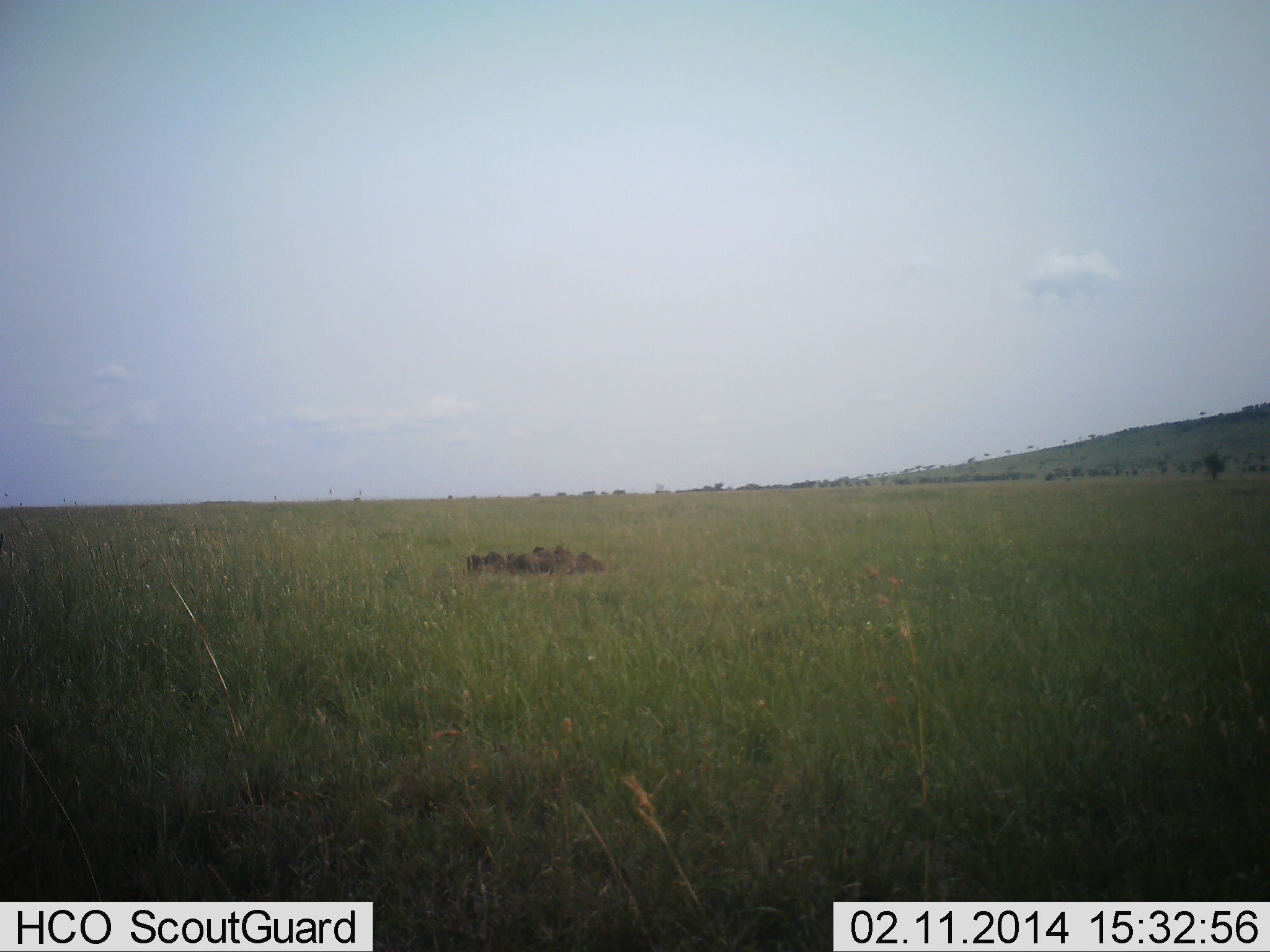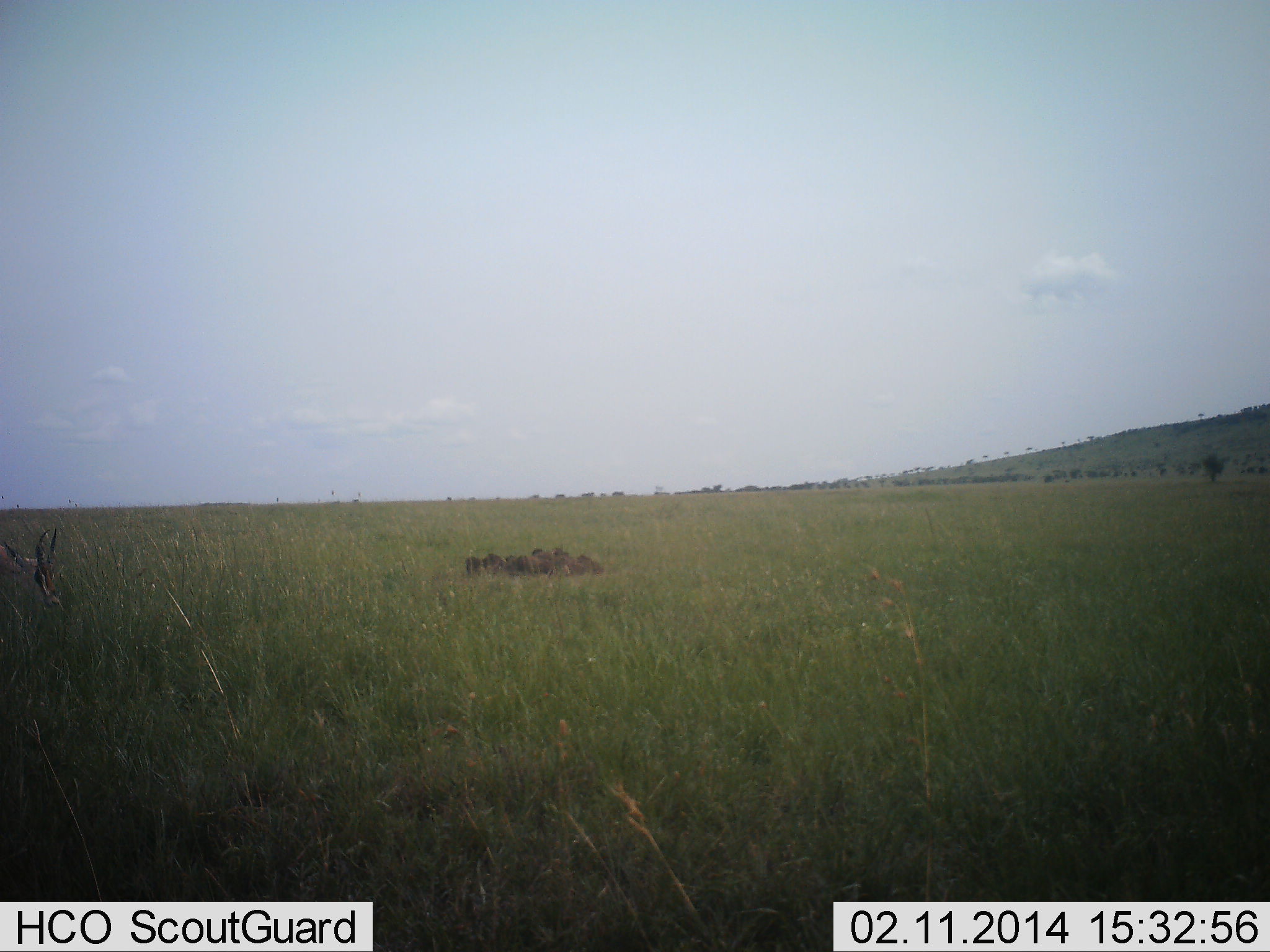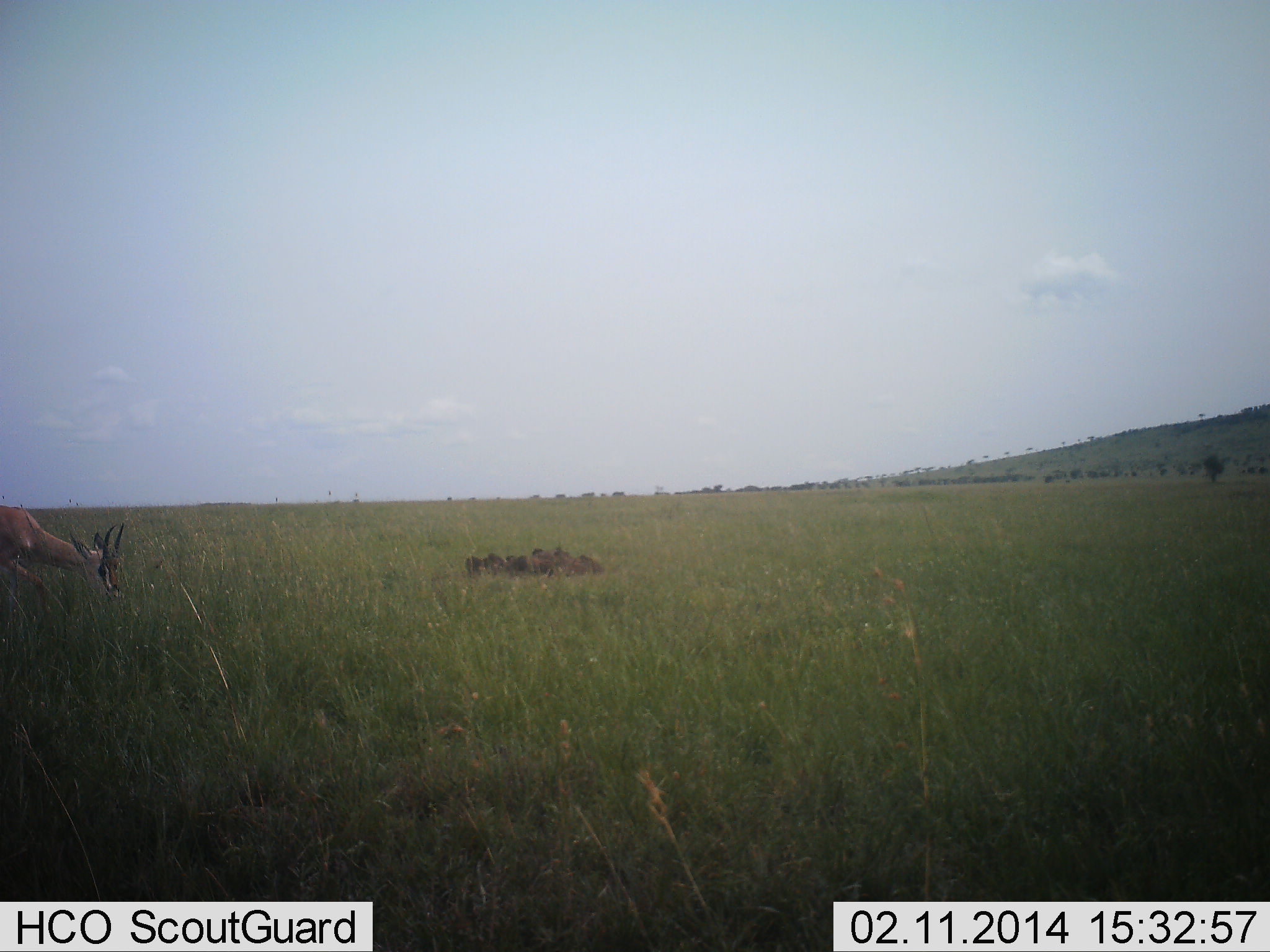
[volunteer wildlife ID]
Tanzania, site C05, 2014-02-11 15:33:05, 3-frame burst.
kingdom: Animalia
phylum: Chordata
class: Mammalia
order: Artiodactyla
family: Bovidae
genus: Eudorcas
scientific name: Eudorcas thomsonii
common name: thomson's gazelle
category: gazellethomsons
Gazellethomsons (thomson's gazelle) (Eudorcas thomsonii), count 1. Behavior (volunteer vote fractions): standing 10%, resting 0%, moving 80%, interacting 0%. Young present (vote fraction): 0%. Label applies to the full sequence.